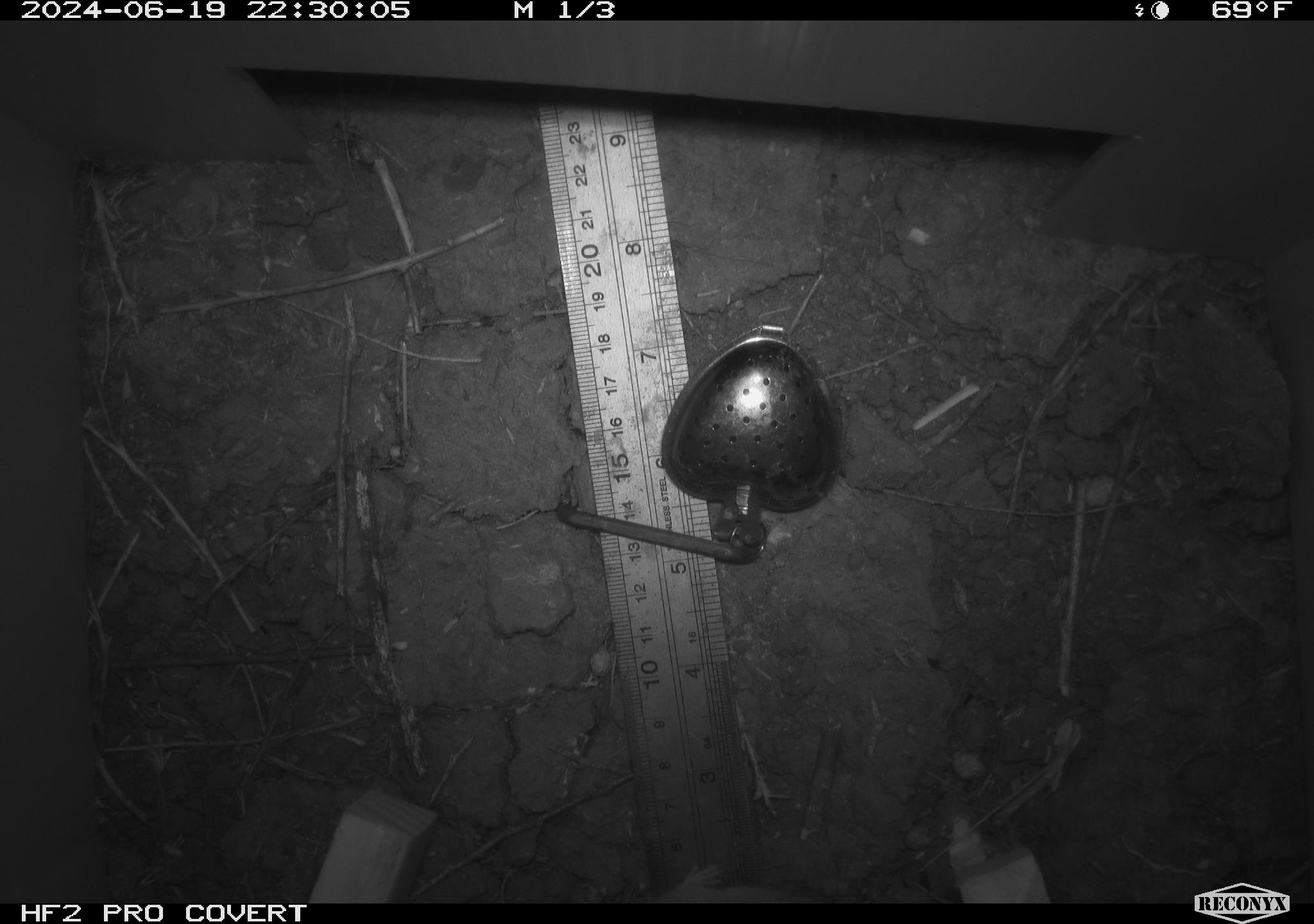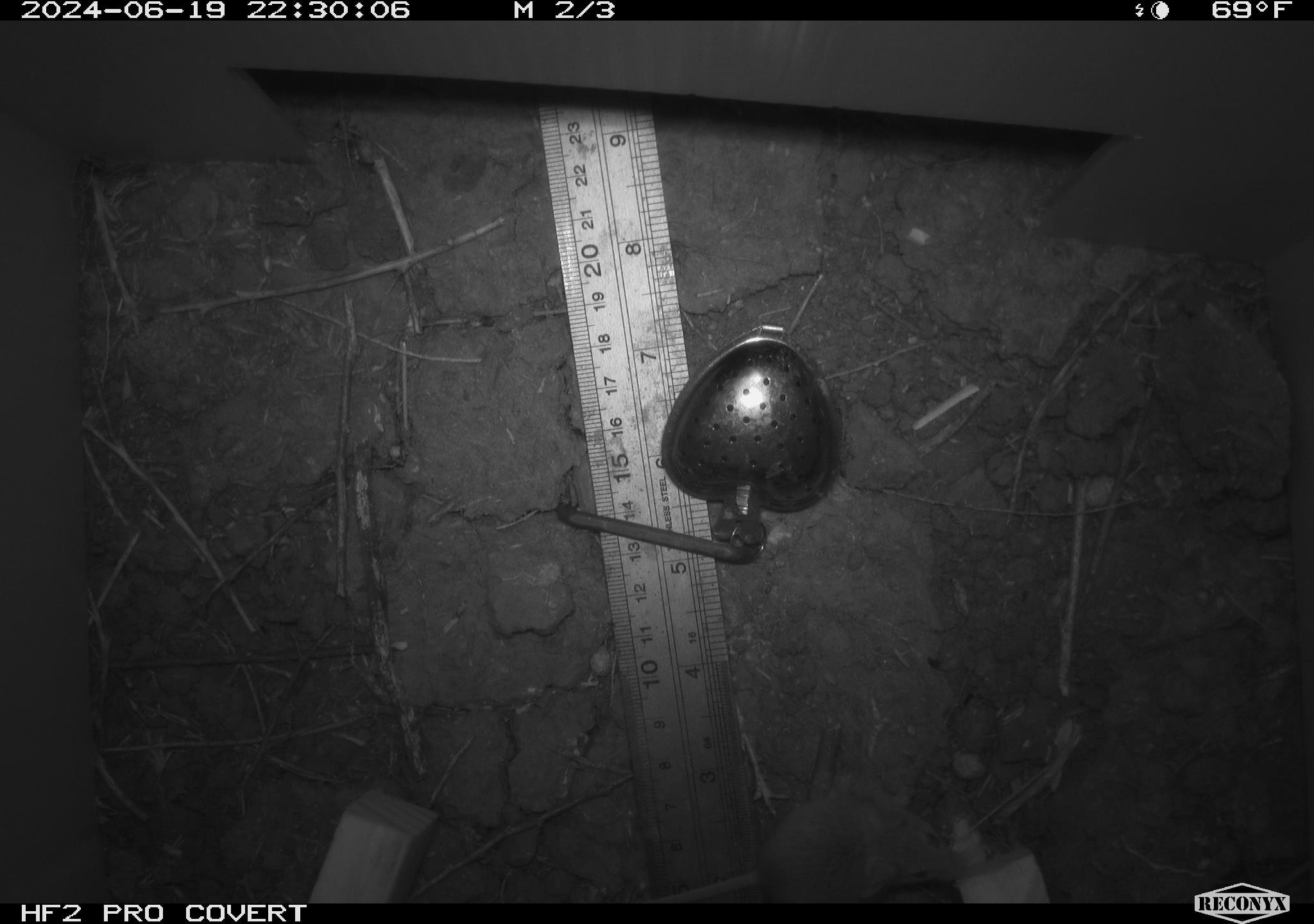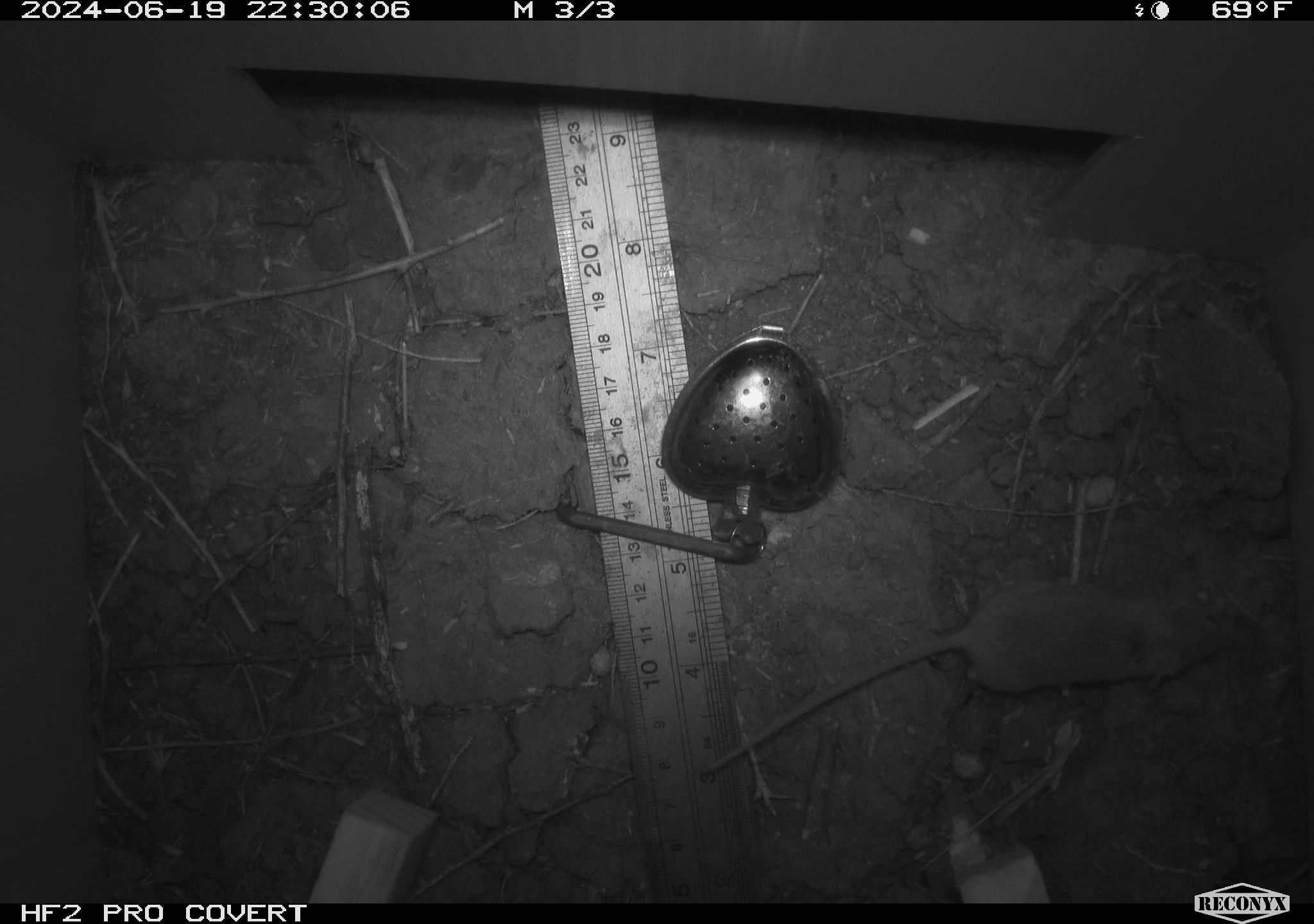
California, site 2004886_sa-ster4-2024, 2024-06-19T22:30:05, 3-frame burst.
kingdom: Animalia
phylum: Chordata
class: Mammalia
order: Rodentia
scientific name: Rodentia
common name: mouse species